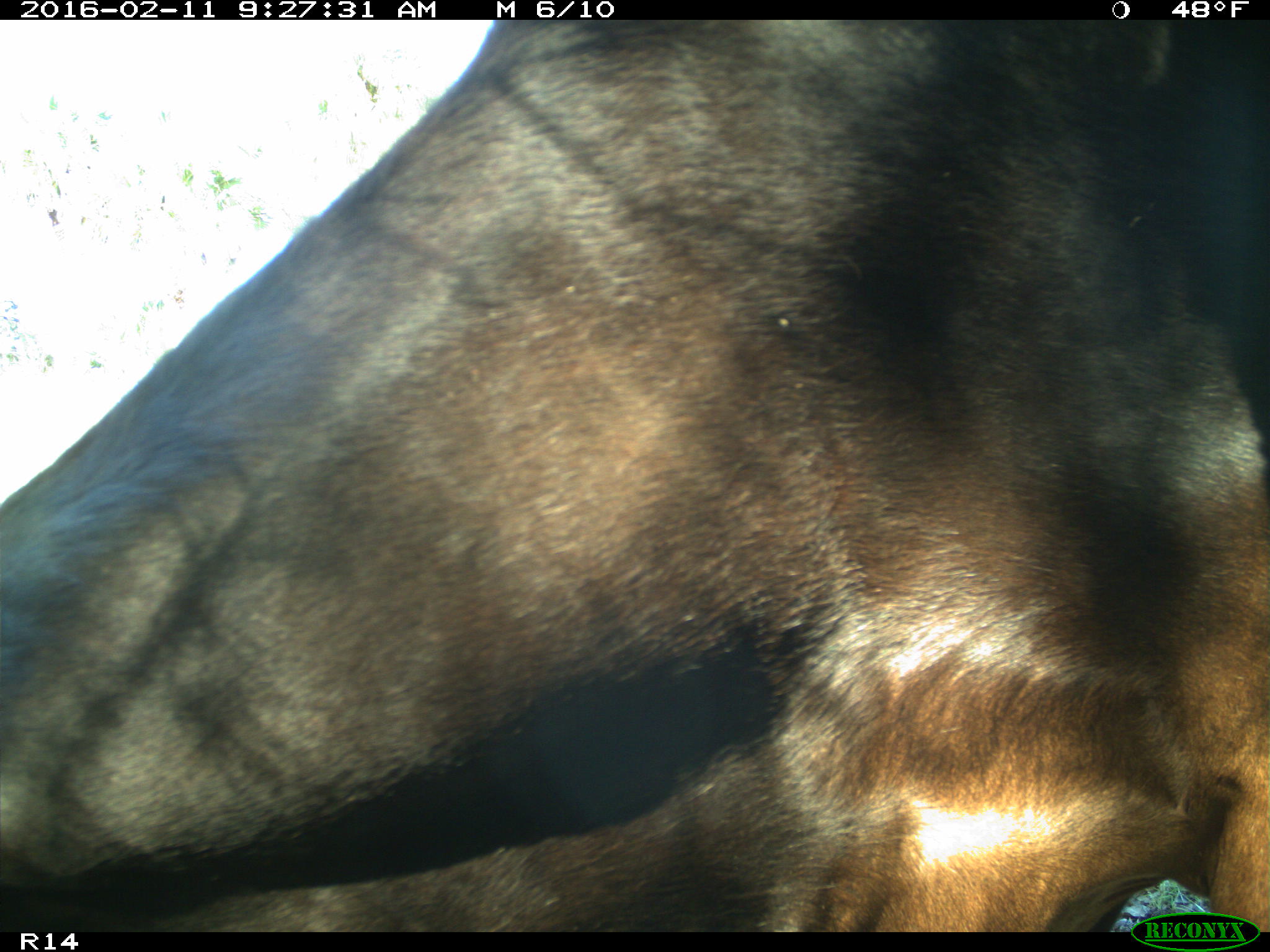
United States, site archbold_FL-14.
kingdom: Animalia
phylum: Chordata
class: Mammalia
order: Artiodactyla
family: Bovidae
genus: Bos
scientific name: Bos taurus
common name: domestic cow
Bos taurus (domestic cow).